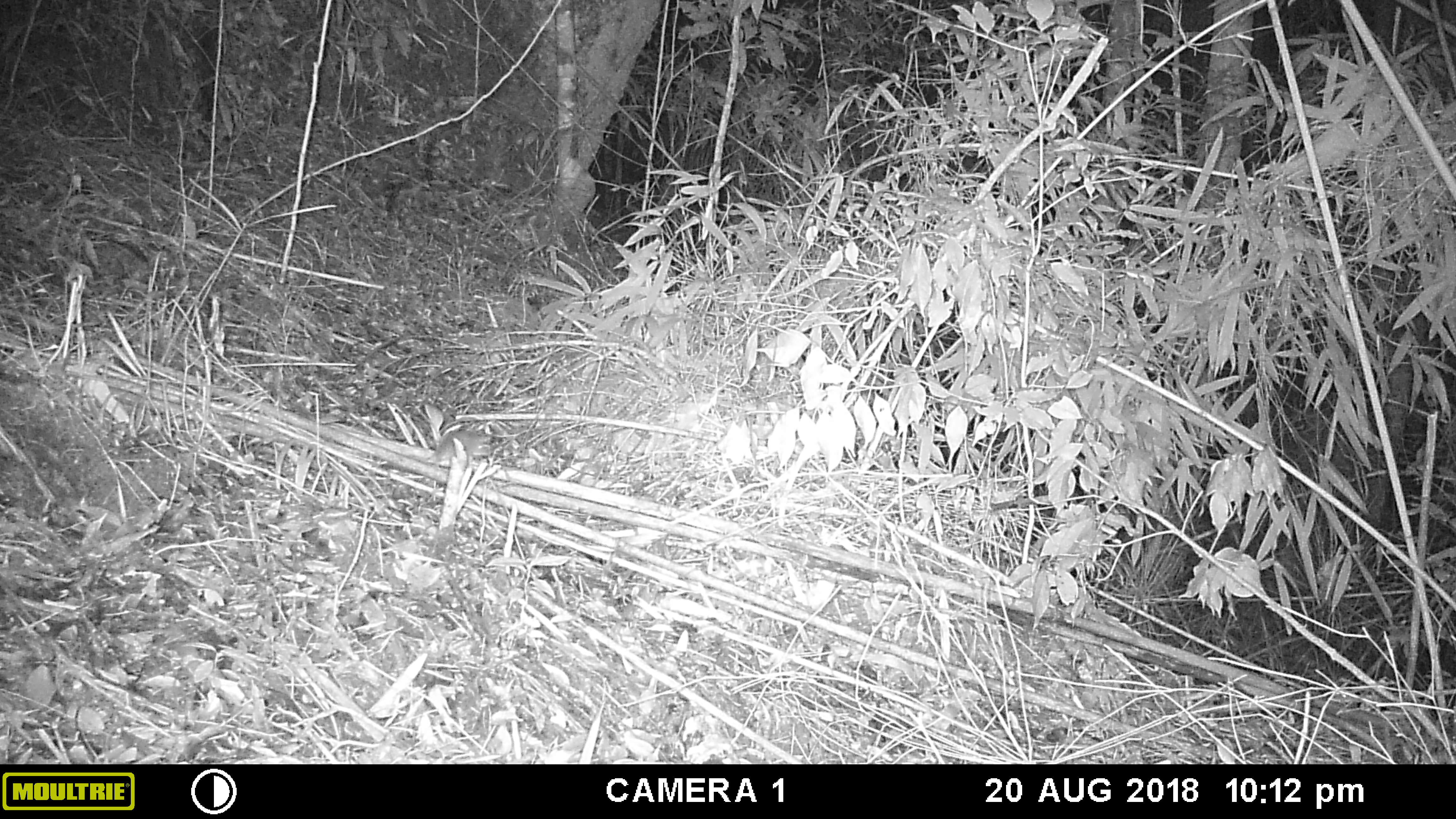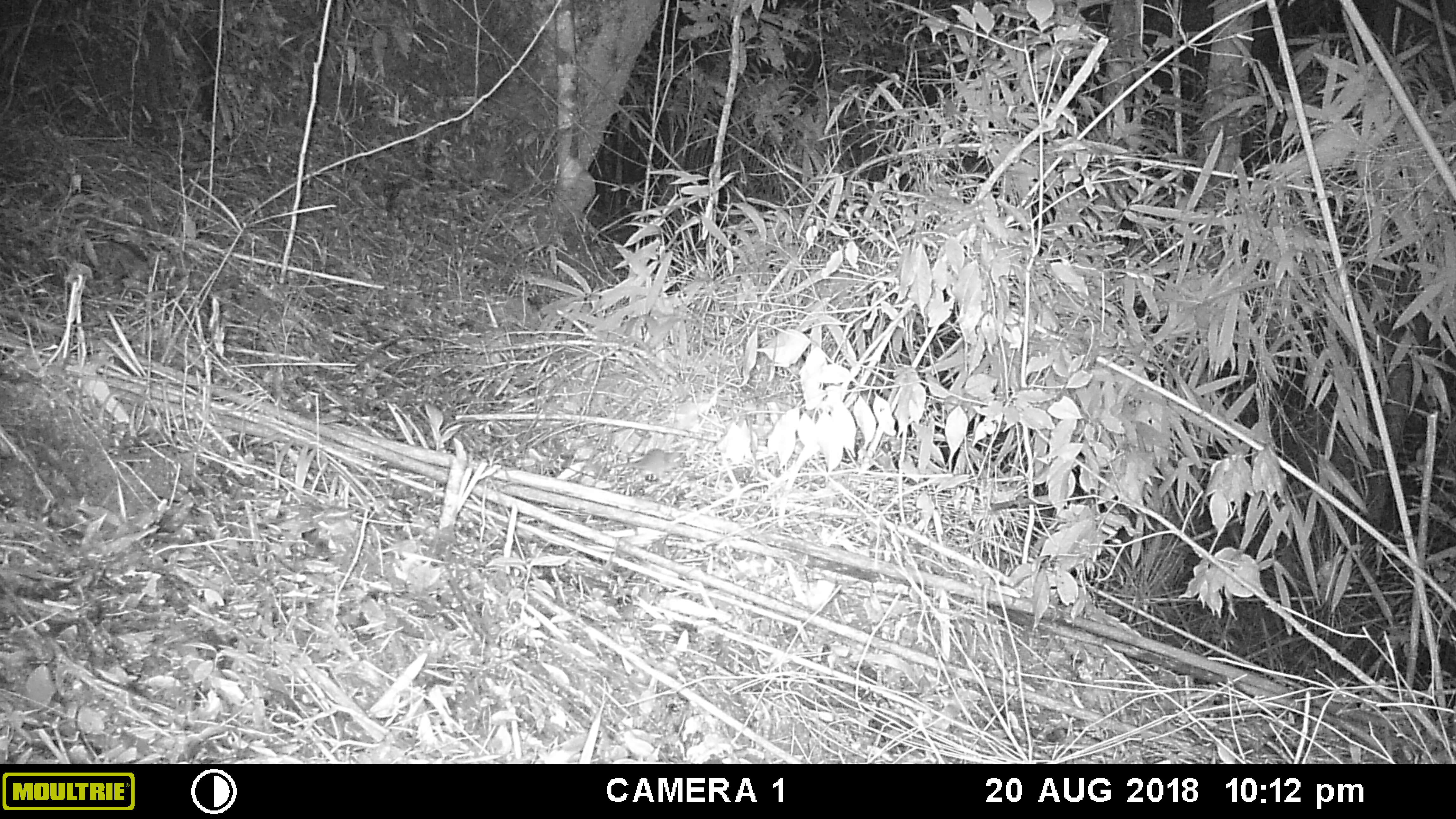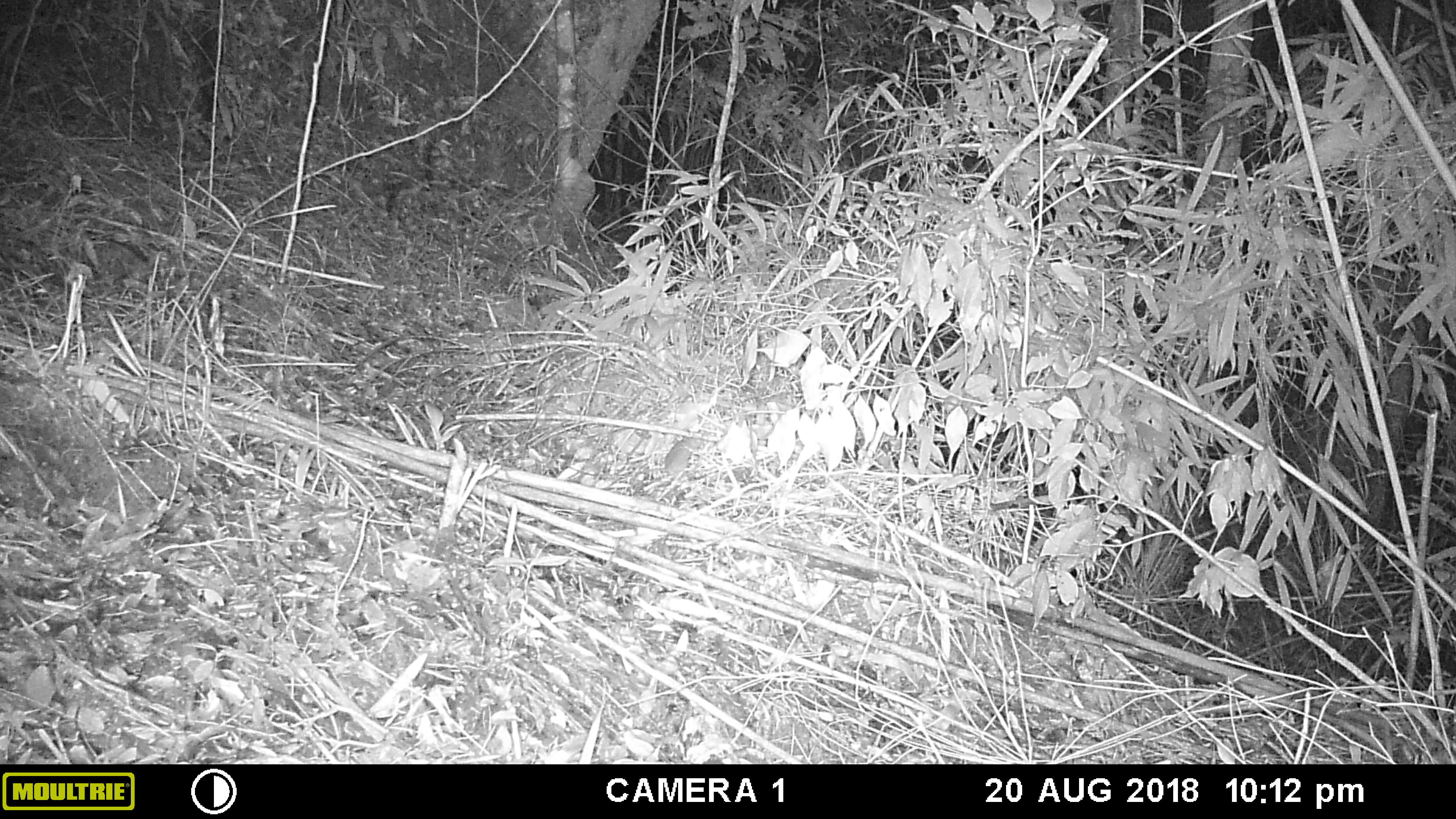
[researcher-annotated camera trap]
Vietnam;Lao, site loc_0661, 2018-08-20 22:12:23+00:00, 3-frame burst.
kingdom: Animalia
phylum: Chordata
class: Mammalia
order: Rodentia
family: Muridae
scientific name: Muridae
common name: old-world mice and rats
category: unidentified murid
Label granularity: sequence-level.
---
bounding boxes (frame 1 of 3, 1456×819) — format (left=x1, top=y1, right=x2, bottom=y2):
unidentified murid: (left=430, top=429, right=489, bottom=461)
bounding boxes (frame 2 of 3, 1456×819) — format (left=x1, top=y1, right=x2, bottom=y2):
unidentified murid: (left=612, top=449, right=682, bottom=480)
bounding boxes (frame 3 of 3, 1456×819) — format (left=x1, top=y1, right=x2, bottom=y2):
unidentified murid: (left=631, top=437, right=705, bottom=480)